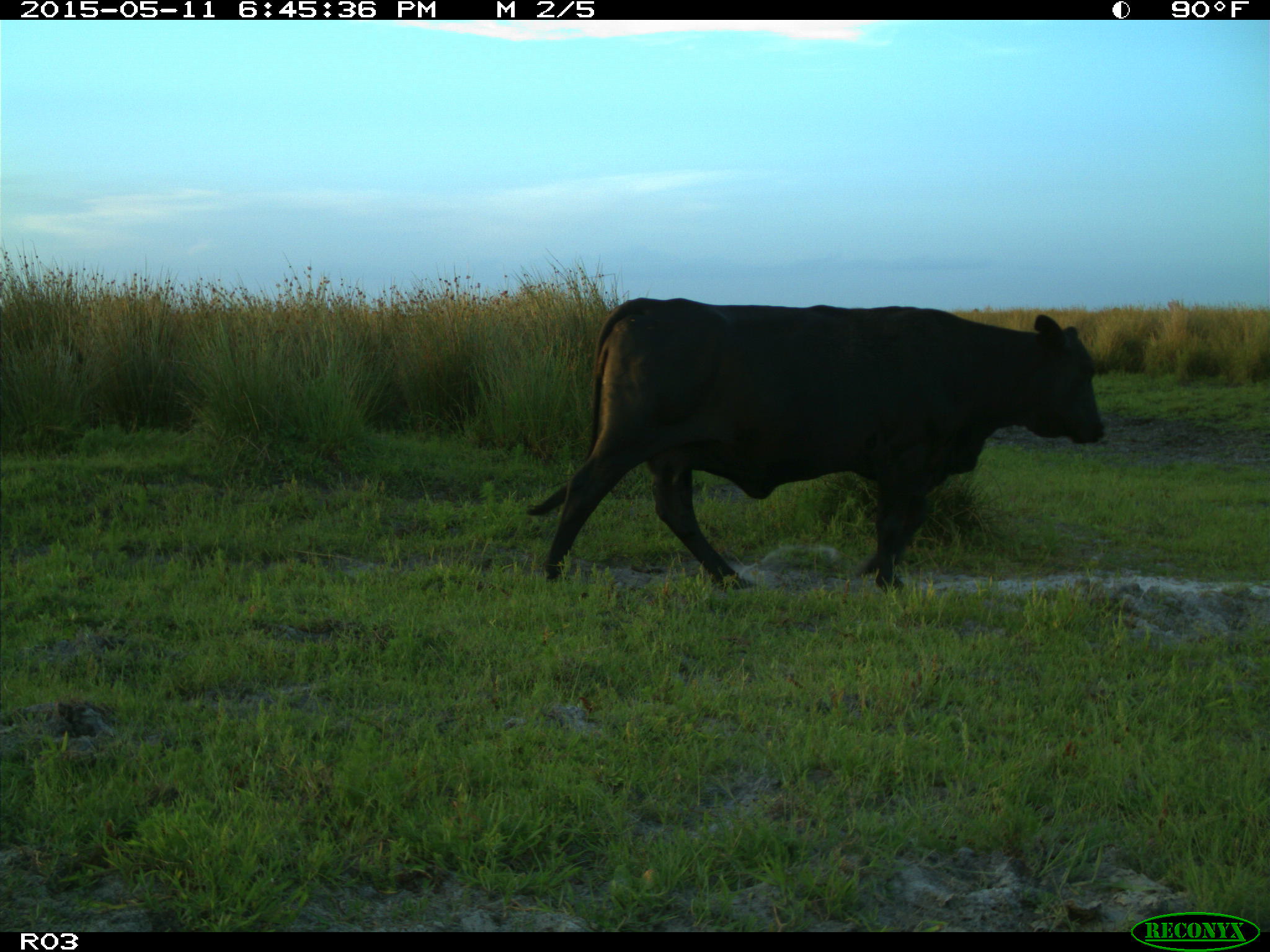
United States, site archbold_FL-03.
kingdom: Animalia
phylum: Chordata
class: Mammalia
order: Artiodactyla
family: Bovidae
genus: Bos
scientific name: Bos taurus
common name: domestic cow